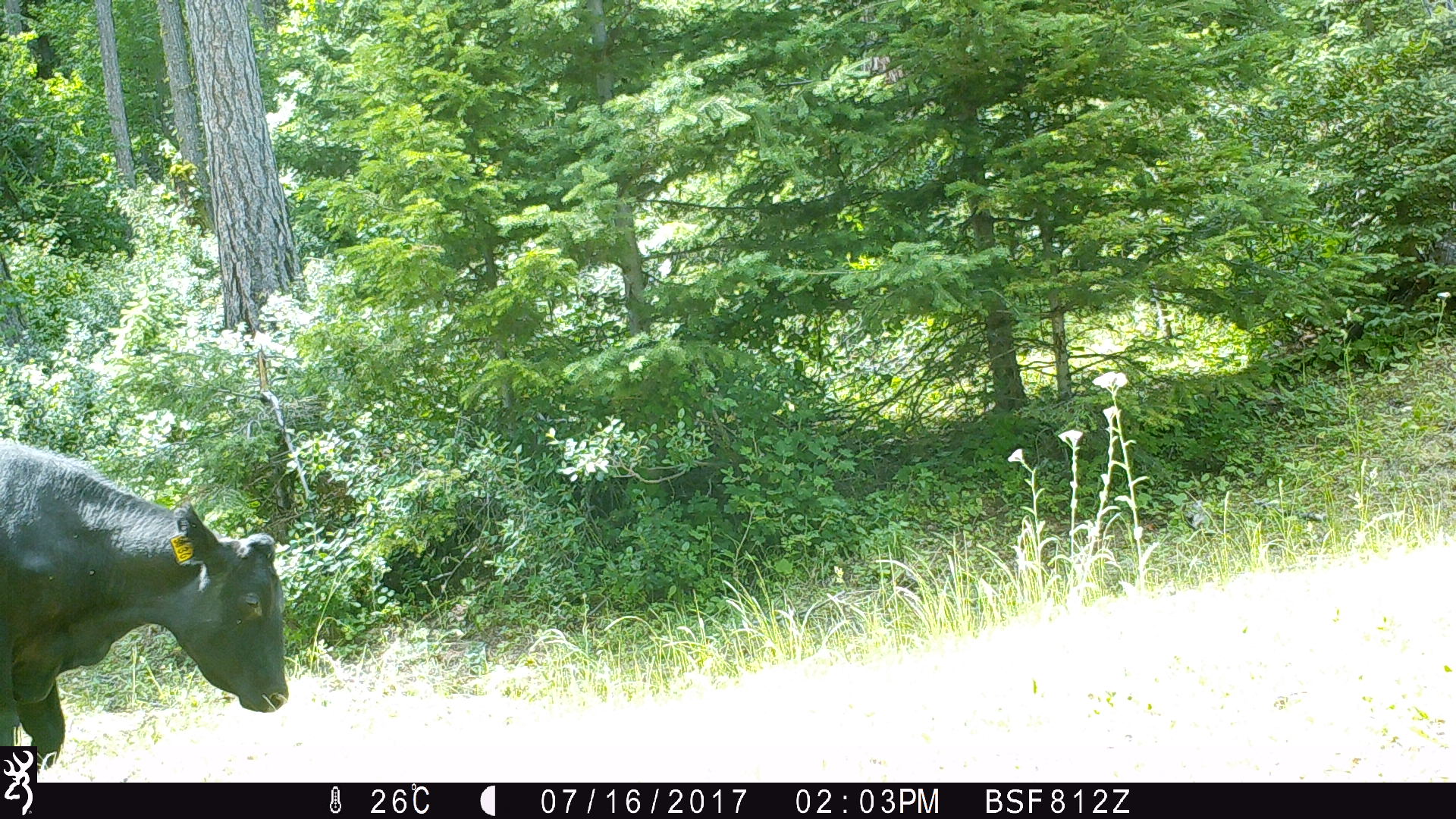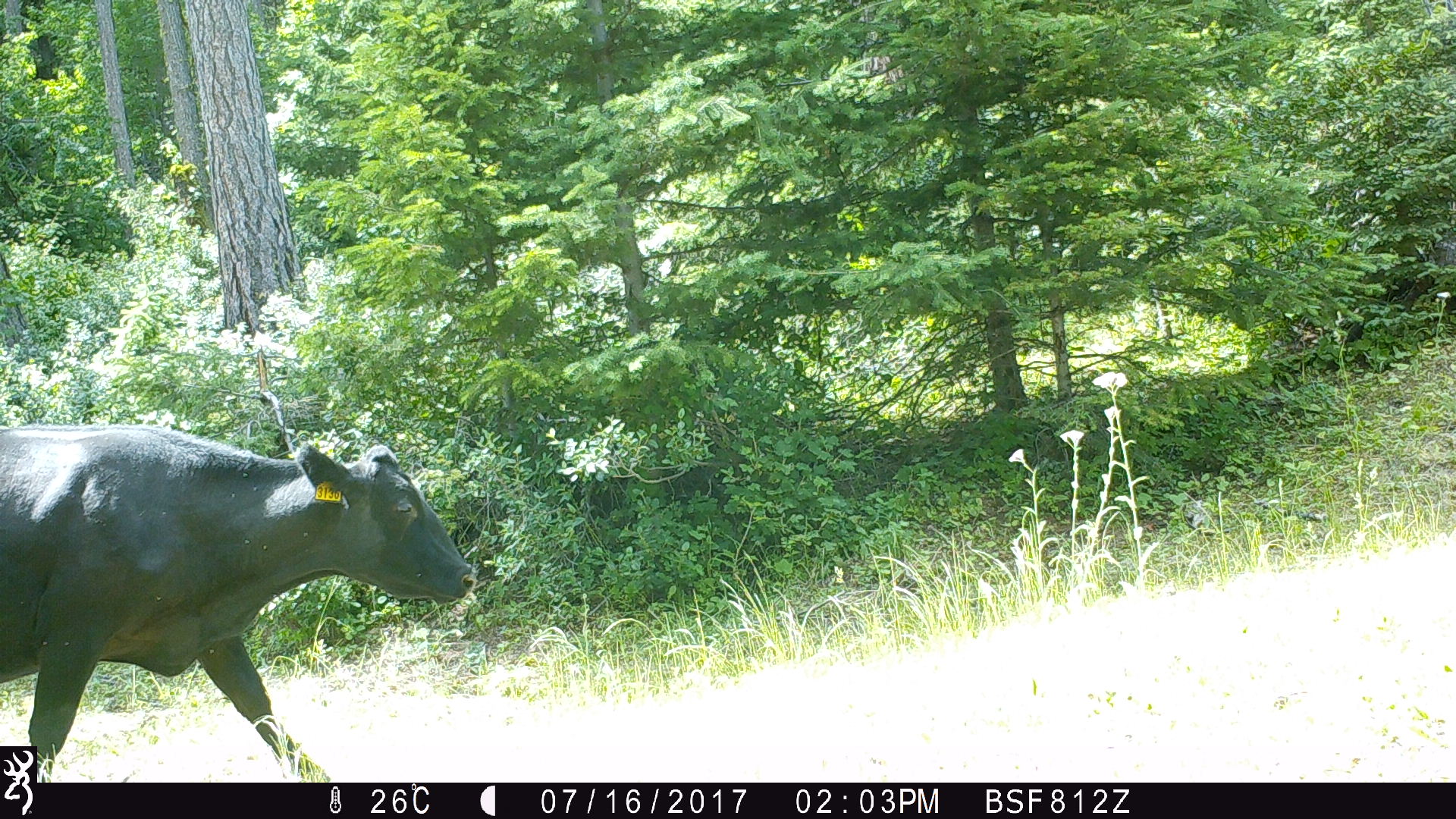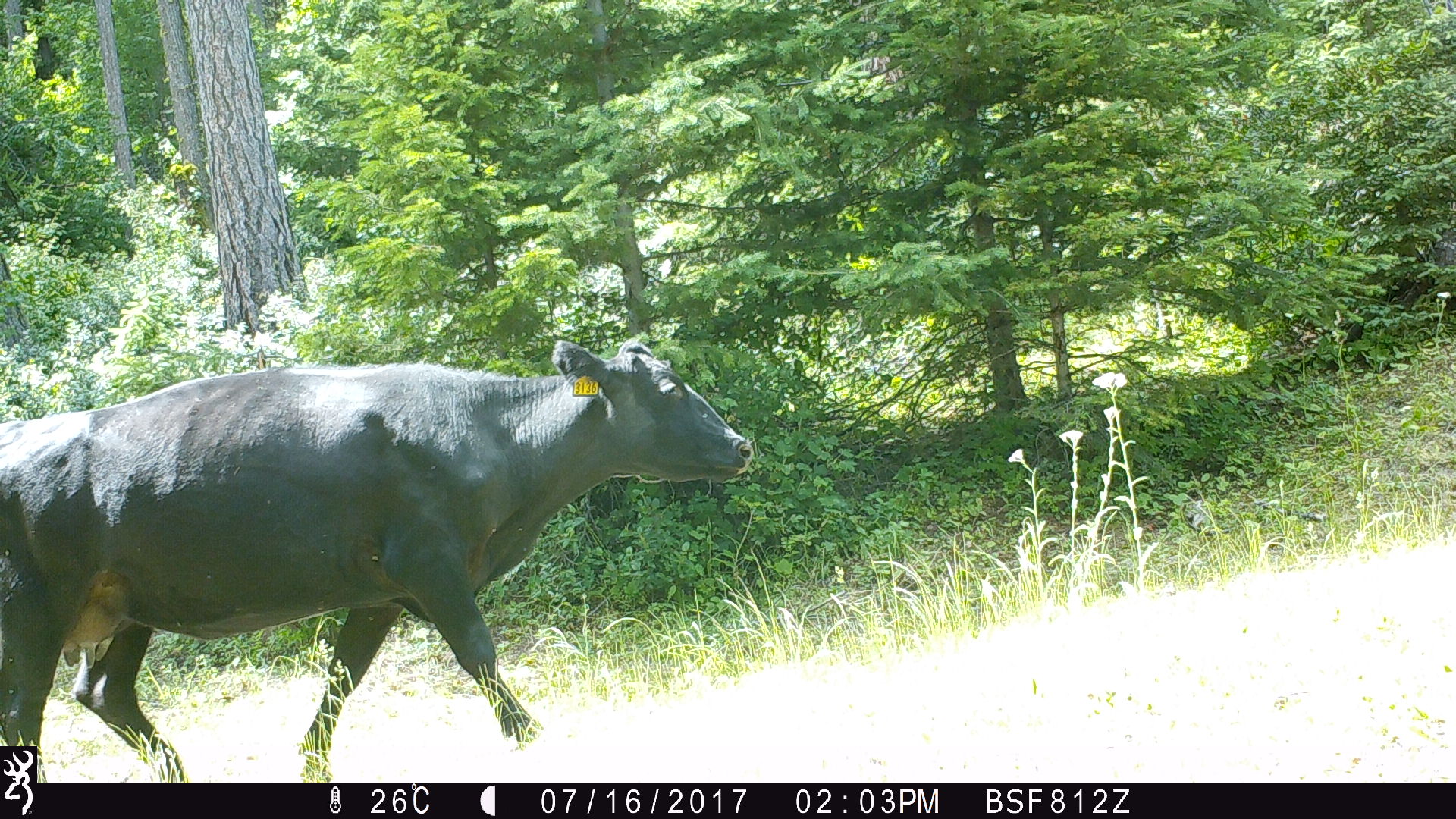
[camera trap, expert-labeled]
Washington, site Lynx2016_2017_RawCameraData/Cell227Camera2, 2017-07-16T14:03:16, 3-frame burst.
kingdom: Animalia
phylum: Chordata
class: Mammalia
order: Artiodactyla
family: Bovidae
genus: Bos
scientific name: Bos taurus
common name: domestic cattle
Domestic cattle (Bos taurus). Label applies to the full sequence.